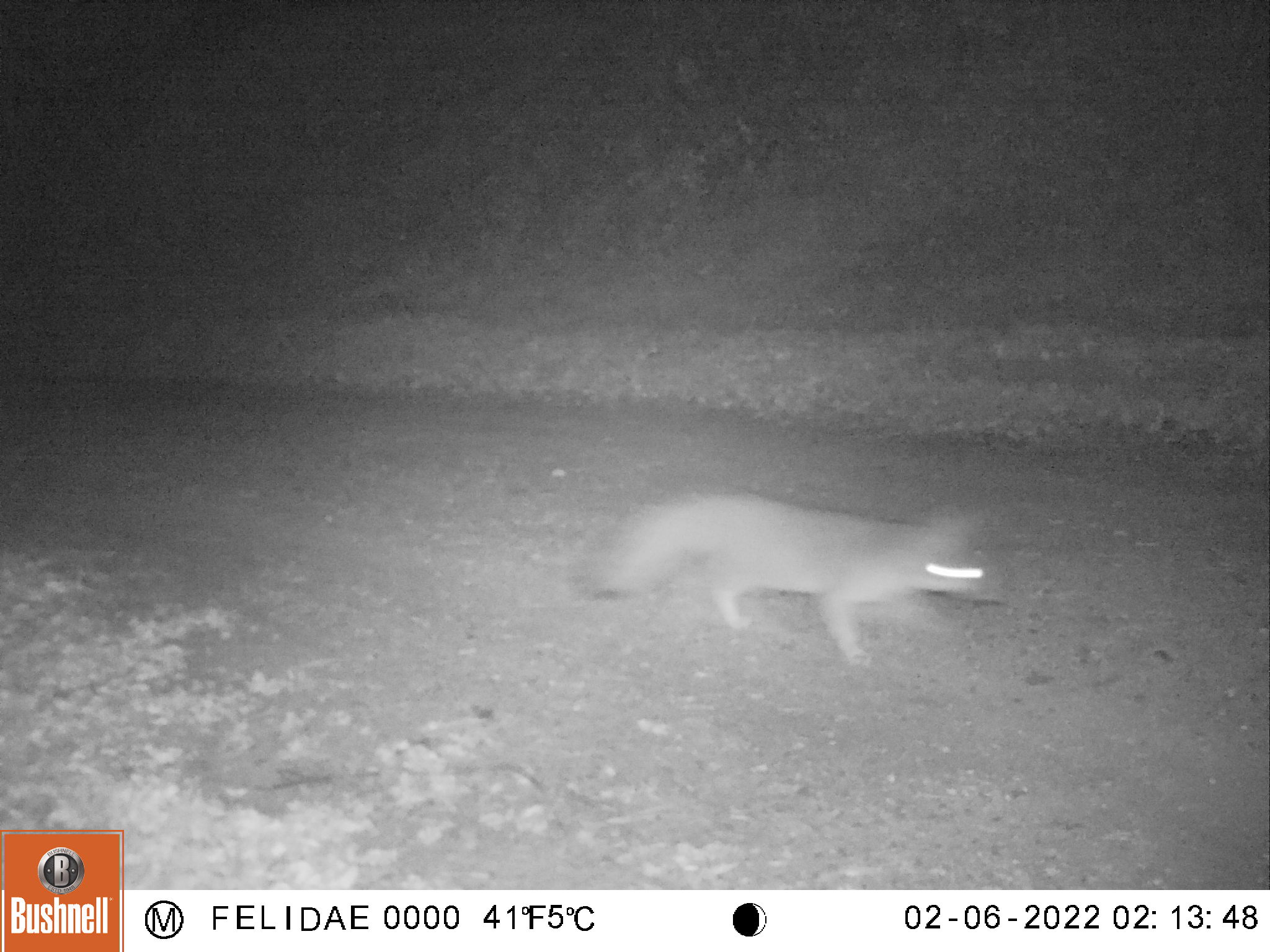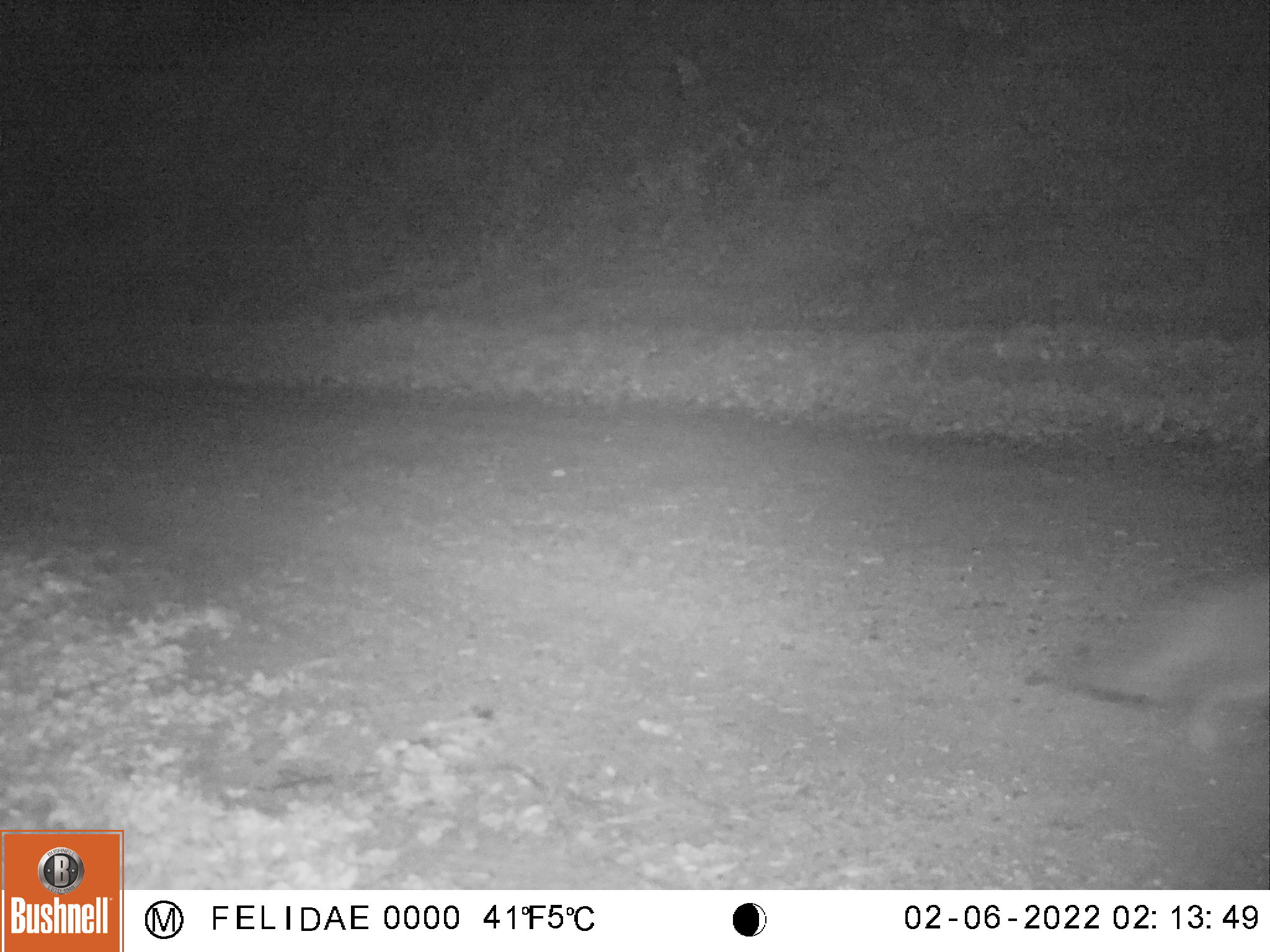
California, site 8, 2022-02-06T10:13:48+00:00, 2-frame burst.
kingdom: Animalia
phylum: Chordata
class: Mammalia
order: Carnivora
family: Canidae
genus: Urocyon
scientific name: Urocyon cinereoargenteus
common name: gray fox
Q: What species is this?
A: Gray fox (Urocyon cinereoargenteus).